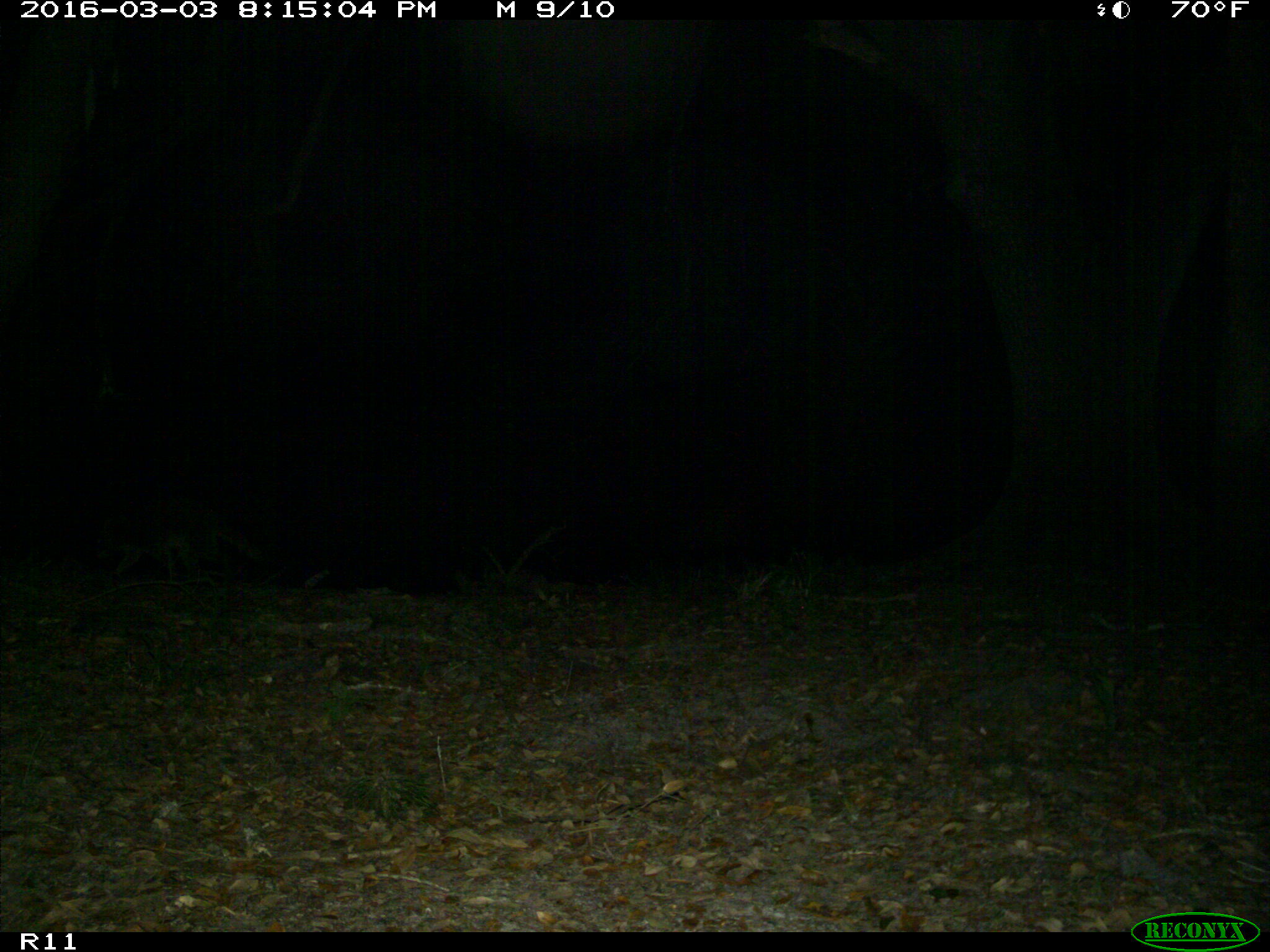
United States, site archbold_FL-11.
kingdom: Animalia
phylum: Chordata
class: Mammalia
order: Carnivora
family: Procyonidae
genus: Procyon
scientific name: Procyon lotor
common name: common raccoon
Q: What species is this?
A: Procyon lotor (common raccoon).